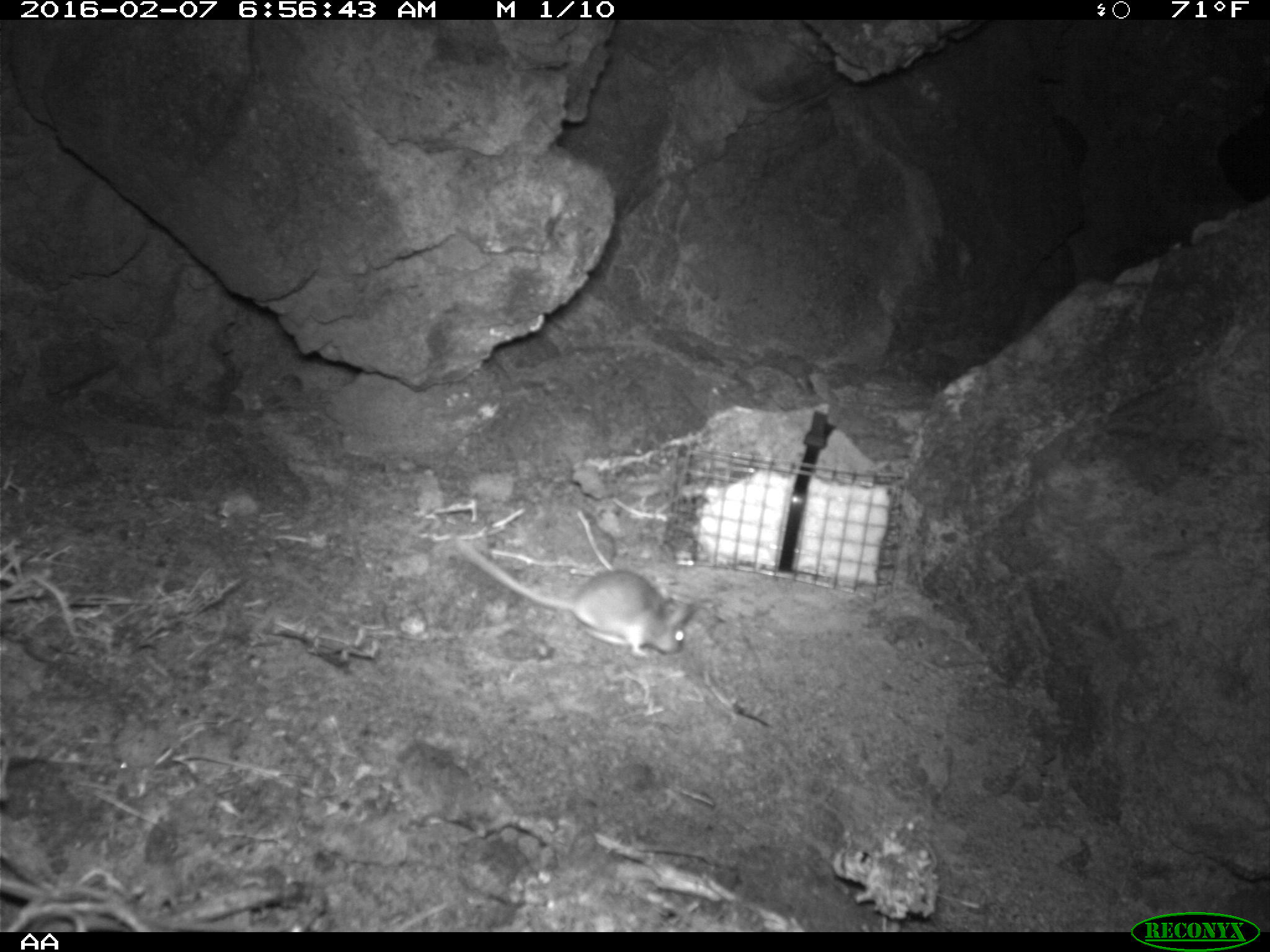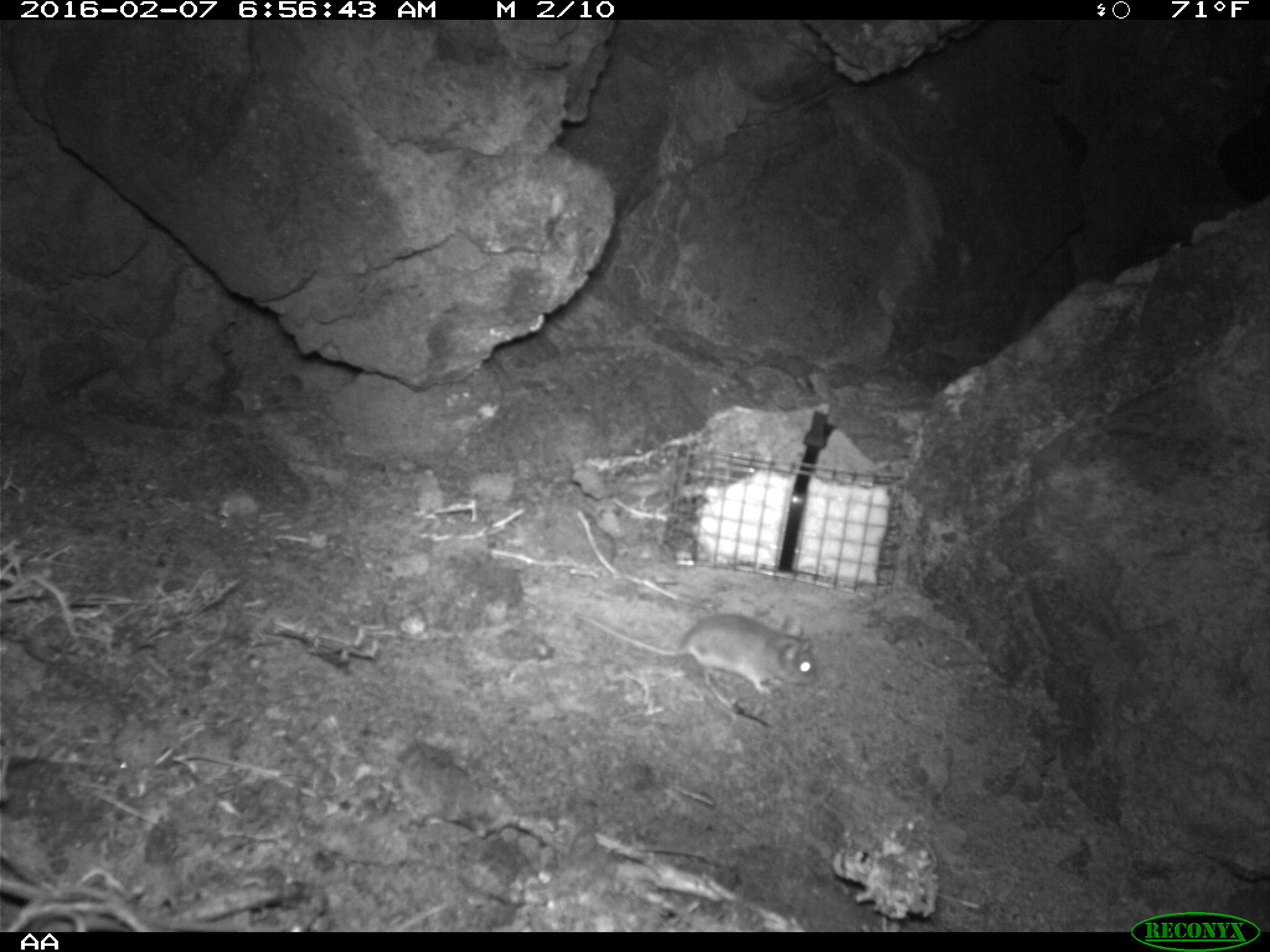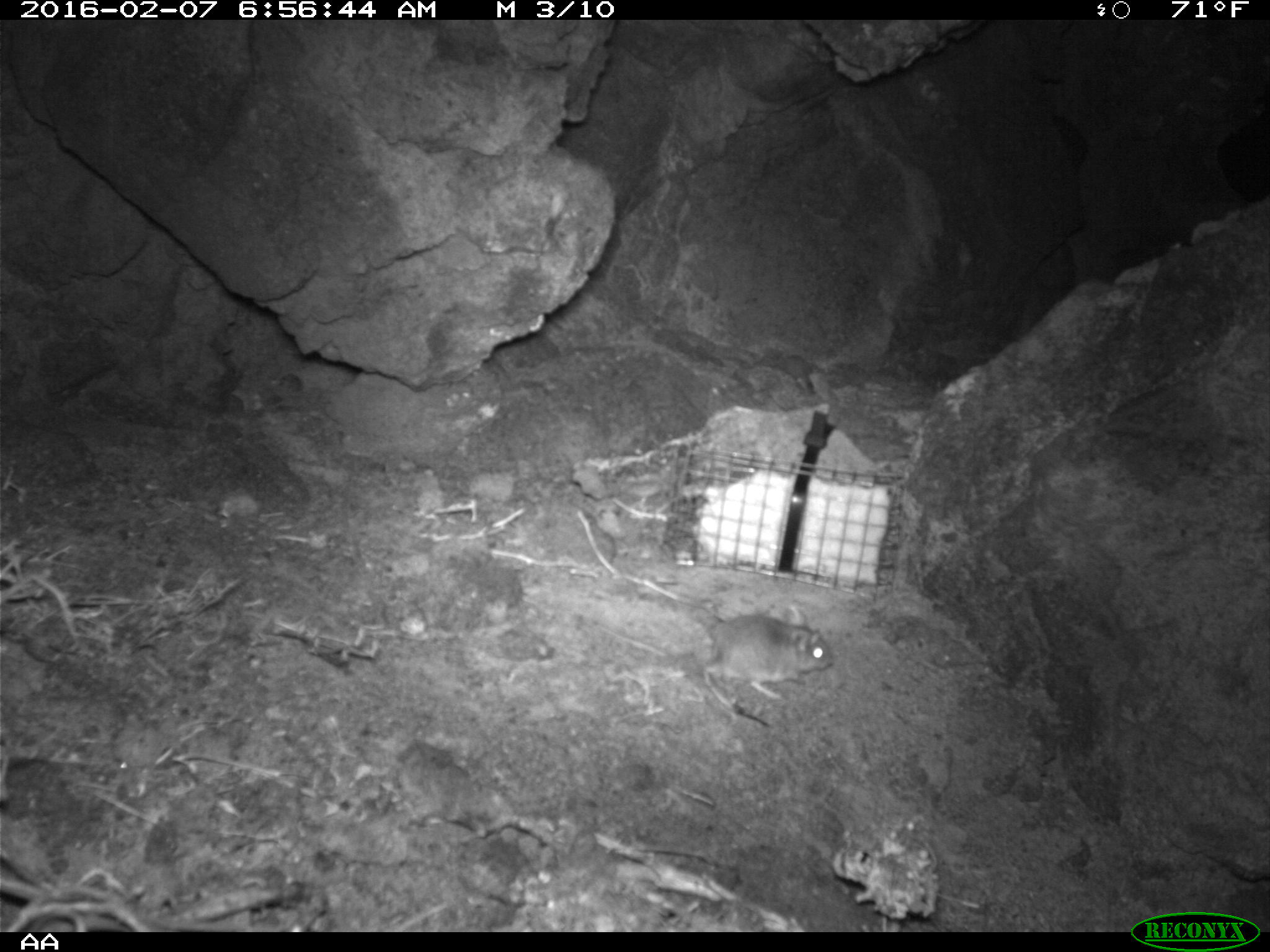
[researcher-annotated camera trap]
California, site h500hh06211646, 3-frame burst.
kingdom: Animalia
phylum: Chordata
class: Mammalia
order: Rodentia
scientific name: Rodentia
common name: rodent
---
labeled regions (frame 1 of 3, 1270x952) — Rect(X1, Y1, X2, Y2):
rodent: Rect(455, 537, 693, 658)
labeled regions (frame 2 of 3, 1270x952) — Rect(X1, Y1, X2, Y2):
rodent: Rect(575, 612, 814, 694)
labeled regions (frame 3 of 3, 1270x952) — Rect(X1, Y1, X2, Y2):
rodent: Rect(694, 604, 833, 725)